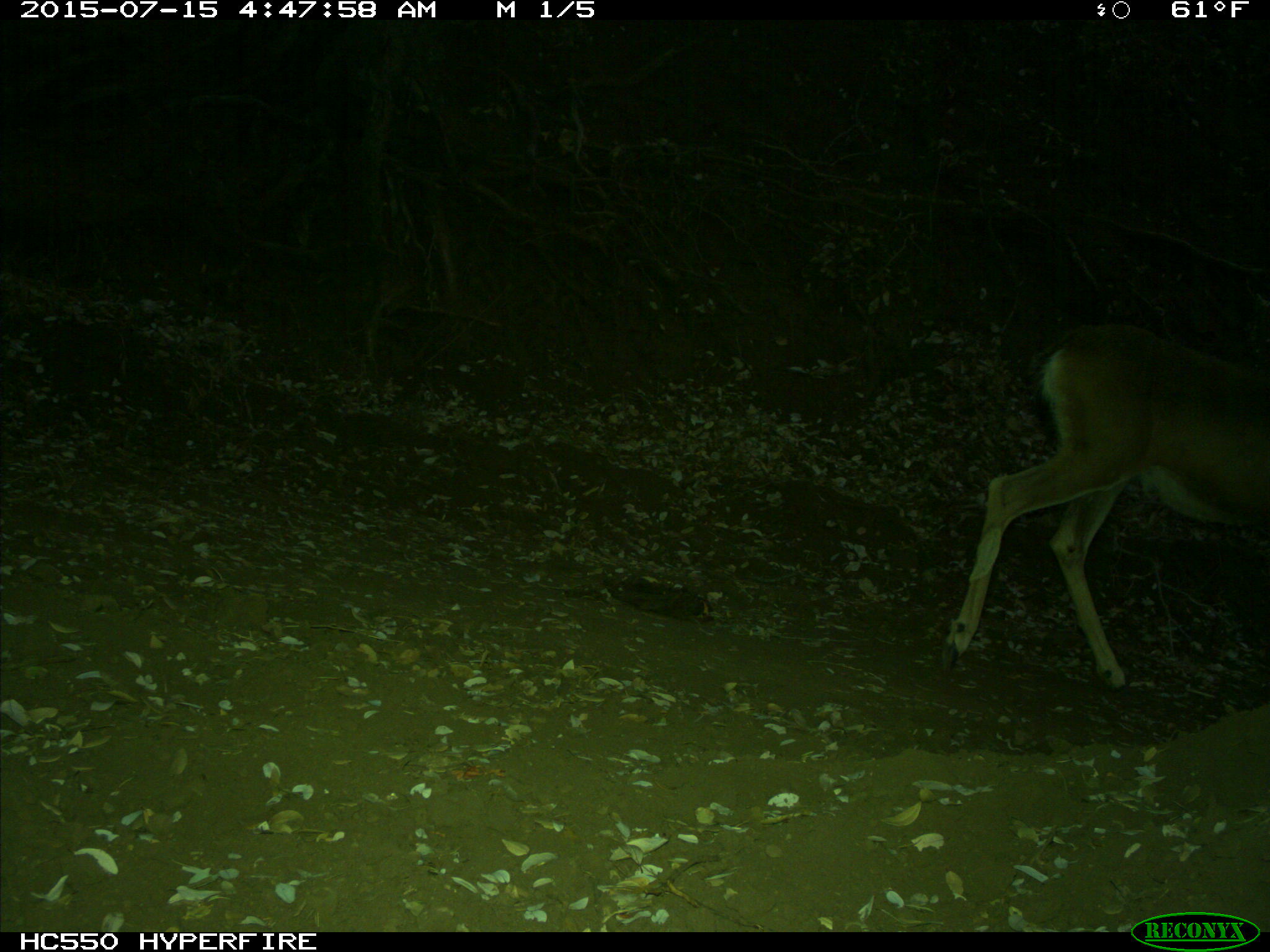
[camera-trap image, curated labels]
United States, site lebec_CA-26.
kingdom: Animalia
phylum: Chordata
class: Mammalia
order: Artiodactyla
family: Cervidae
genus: Odocoileus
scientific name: Odocoileus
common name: deer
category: unidentified deer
Unidentified deer (deer) (Odocoileus).